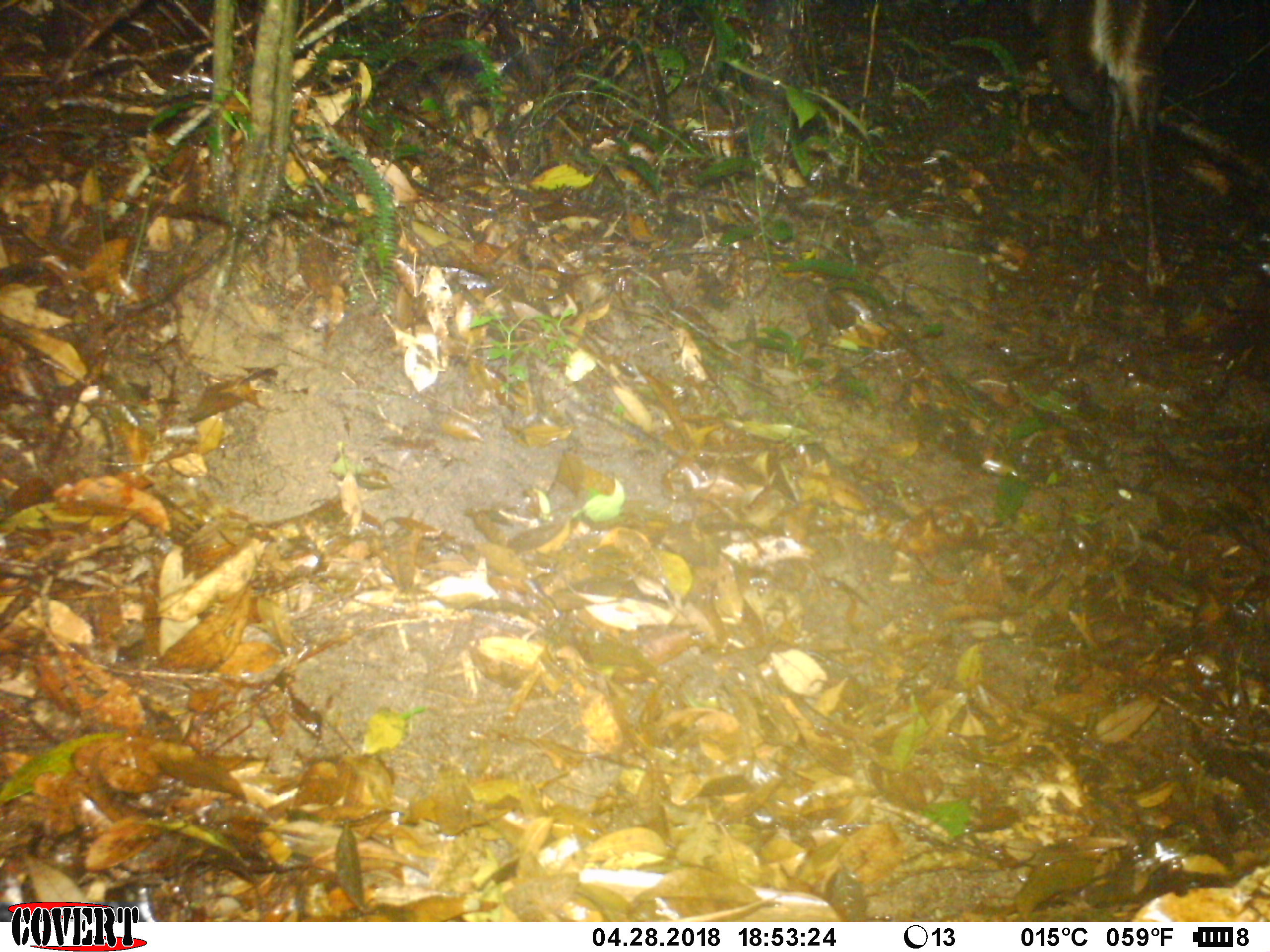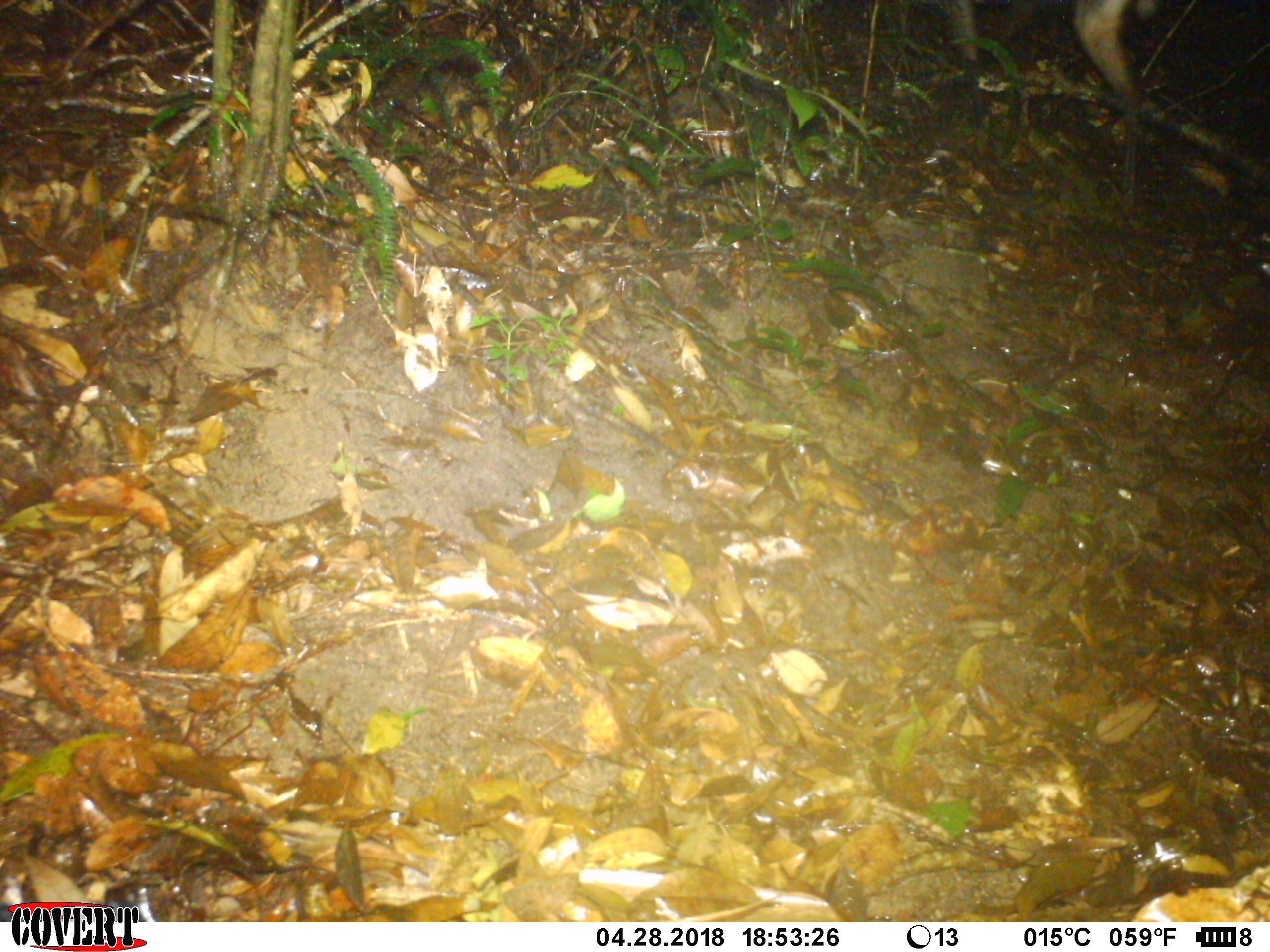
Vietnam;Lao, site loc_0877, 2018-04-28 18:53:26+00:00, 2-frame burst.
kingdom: Animalia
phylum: Chordata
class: Mammalia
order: Artiodactyla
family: Cervidae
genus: Muntiacus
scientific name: Muntiacus rooseveltorum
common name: roosevelt's muntjac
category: roosevelts muntjac group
Roosevelts muntjac group (roosevelt's muntjac) (Muntiacus rooseveltorum). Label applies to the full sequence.